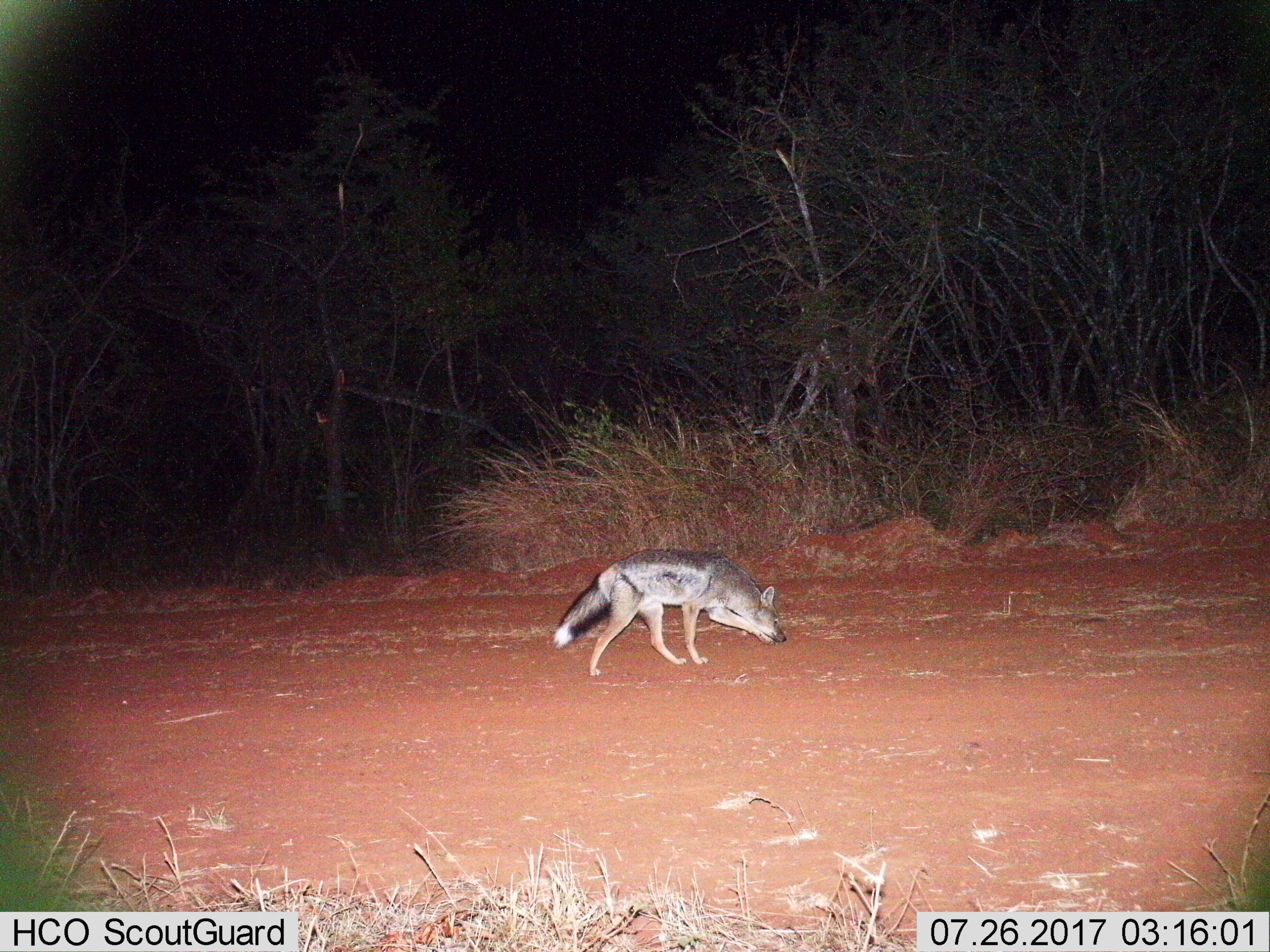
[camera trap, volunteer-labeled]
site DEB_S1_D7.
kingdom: Animalia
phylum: Chordata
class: Mammalia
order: Carnivora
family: Canidae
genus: Lupulella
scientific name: Lupulella mesomelas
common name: black-backed jackal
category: jackalblackbacked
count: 1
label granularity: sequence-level